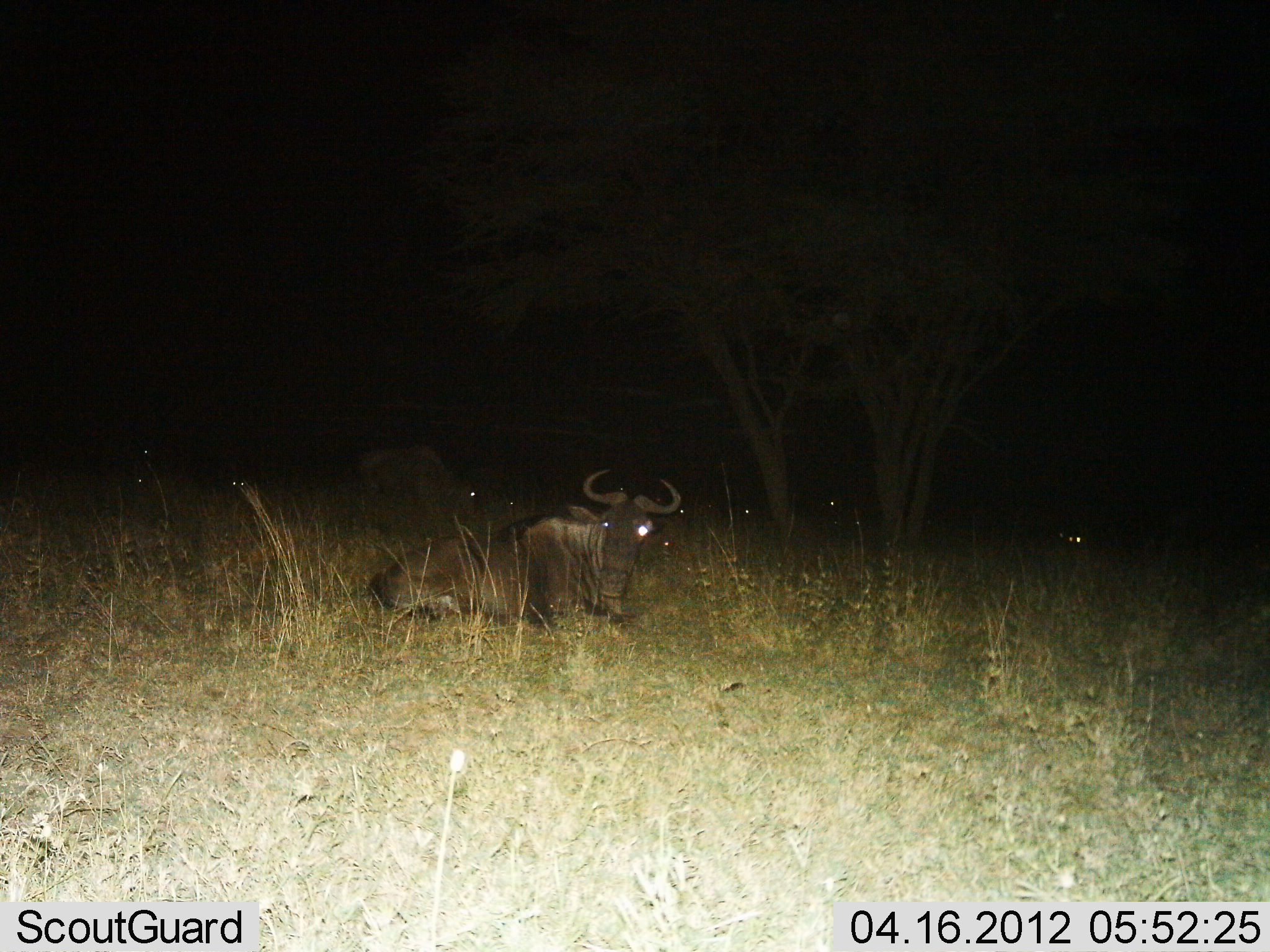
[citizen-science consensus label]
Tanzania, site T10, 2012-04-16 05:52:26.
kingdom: Animalia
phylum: Chordata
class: Mammalia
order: Artiodactyla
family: Bovidae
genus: Connochaetes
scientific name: Connochaetes taurinus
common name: blue wildebeest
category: wildebeest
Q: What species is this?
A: Wildebeest (blue wildebeest) (Connochaetes taurinus).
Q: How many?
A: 6.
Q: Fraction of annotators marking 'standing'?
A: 30%.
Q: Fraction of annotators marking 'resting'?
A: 95%.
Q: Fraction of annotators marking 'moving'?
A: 0%.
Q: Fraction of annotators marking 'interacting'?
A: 0%.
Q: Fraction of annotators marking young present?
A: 0%.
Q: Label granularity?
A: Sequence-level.